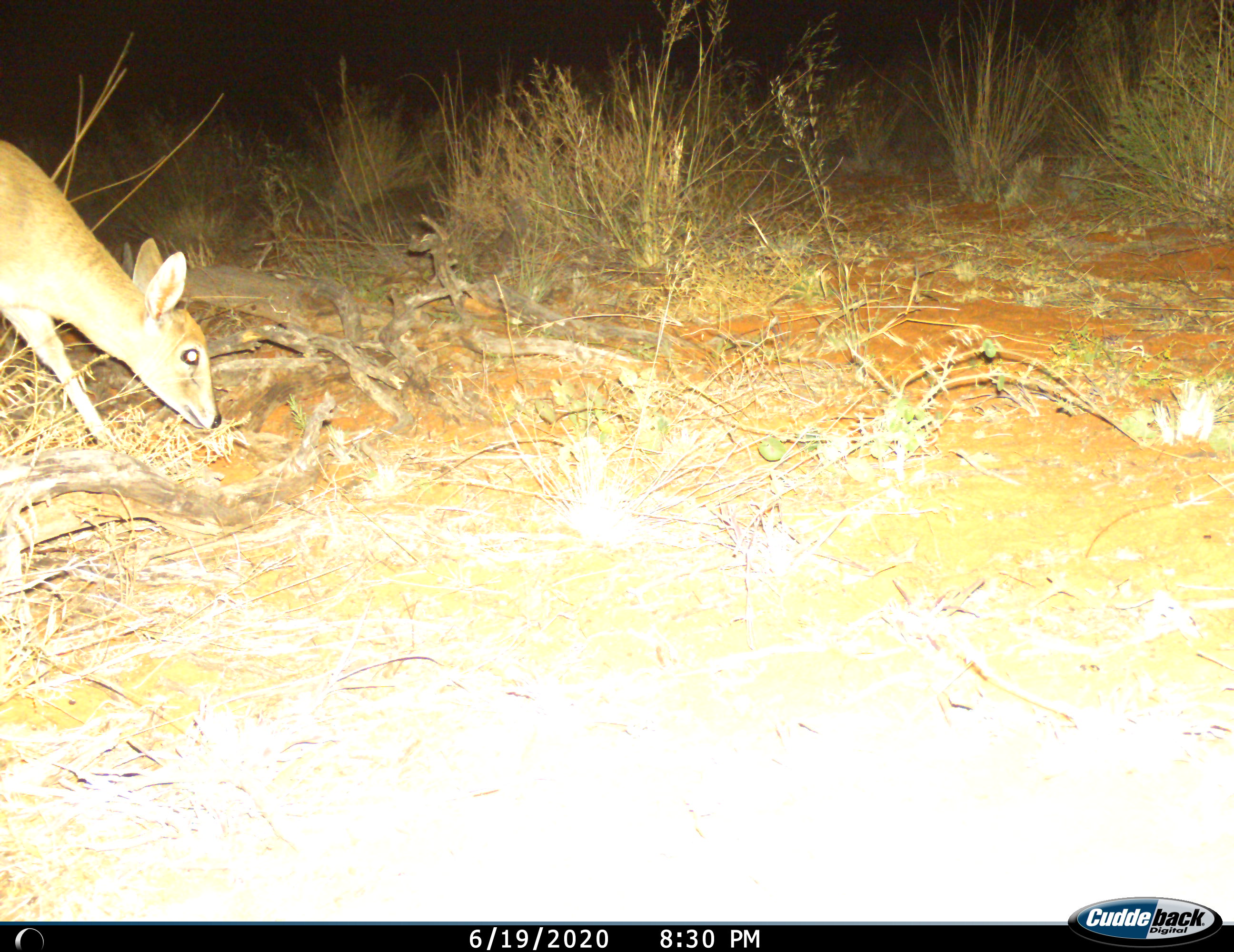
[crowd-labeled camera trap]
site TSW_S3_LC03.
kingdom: Animalia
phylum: Chordata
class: Mammalia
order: Artiodactyla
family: Bovidae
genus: Sylvicapra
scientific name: Sylvicapra grimmia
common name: common duiker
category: duikercommongrey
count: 1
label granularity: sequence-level